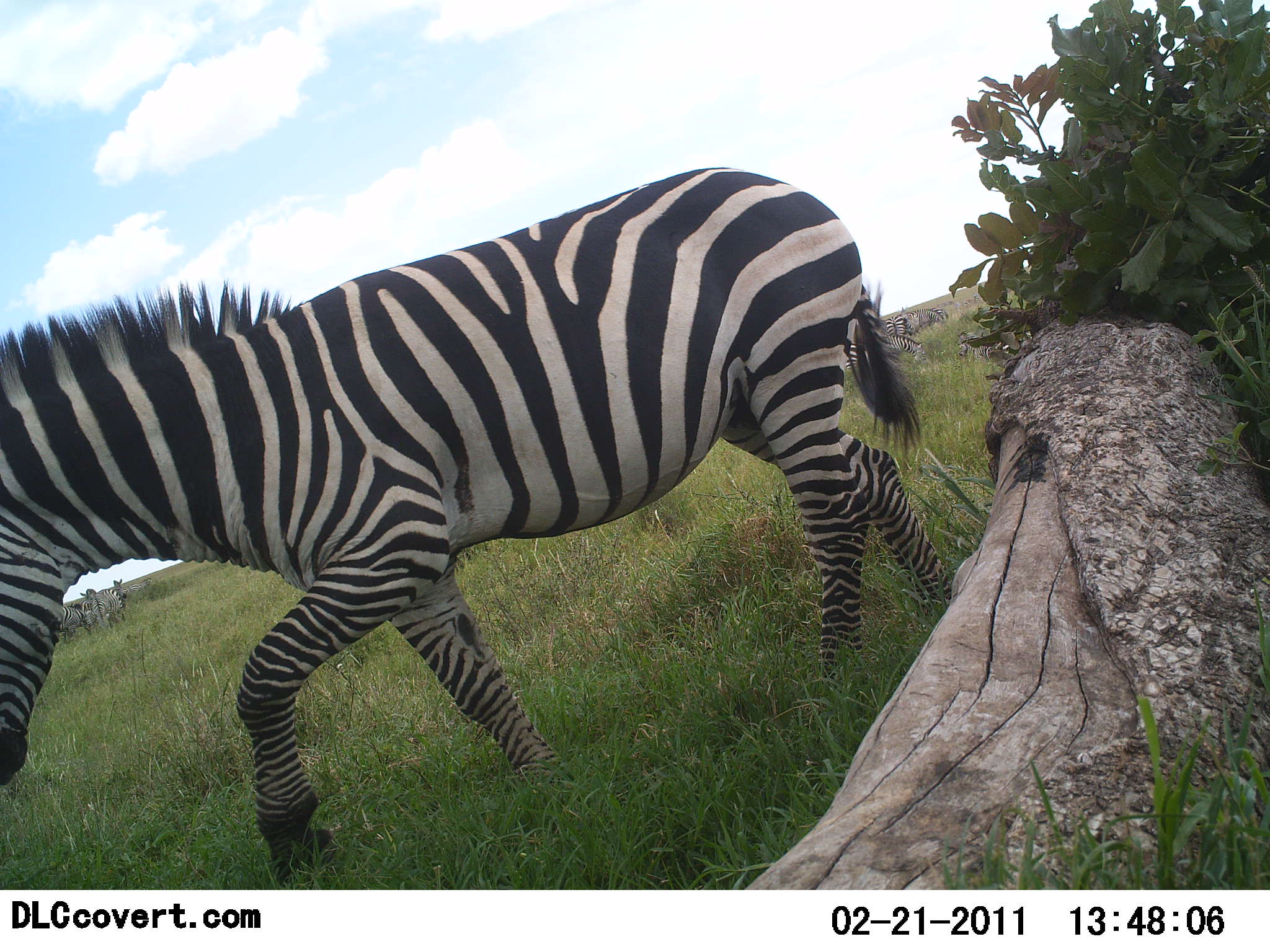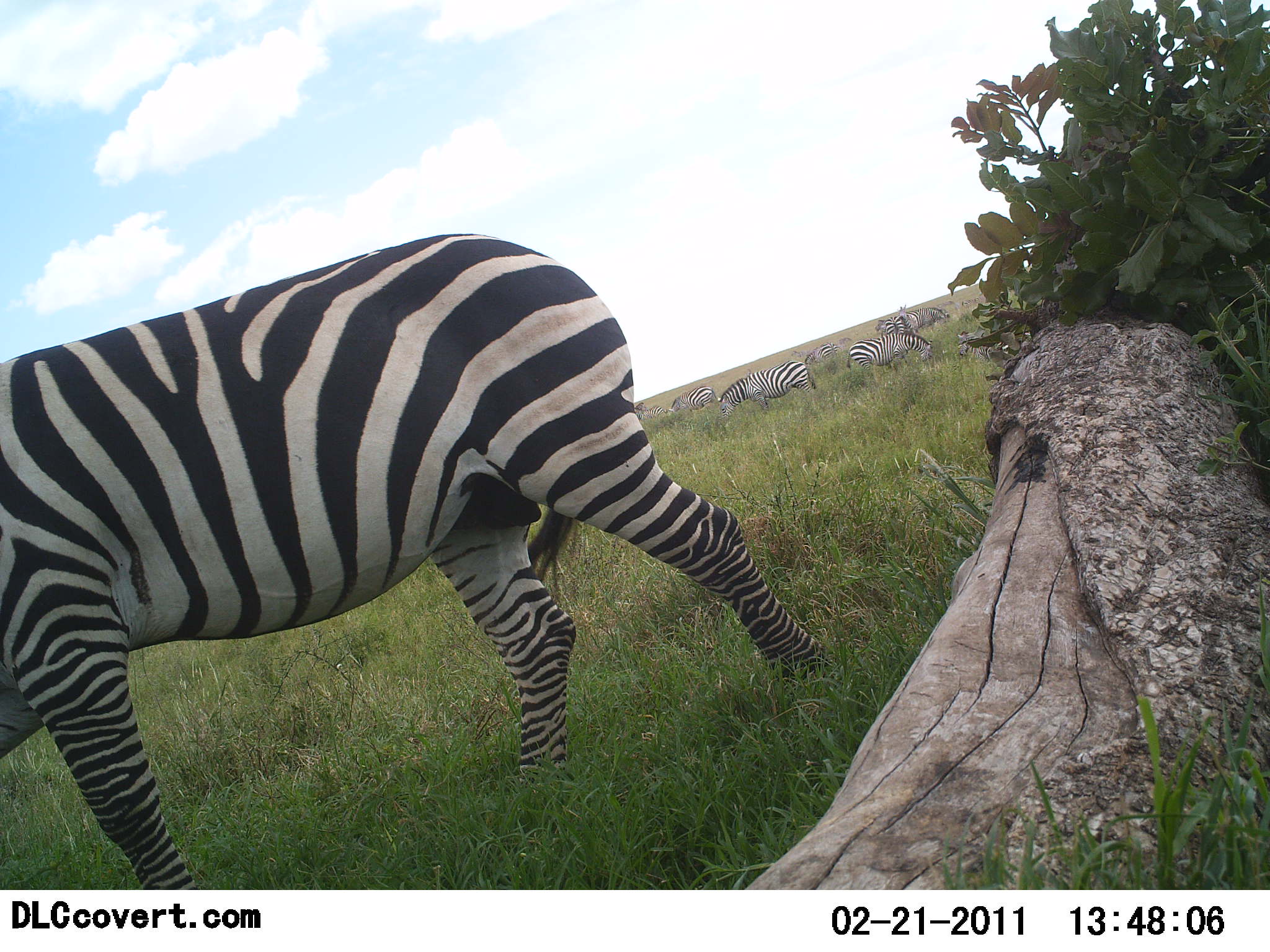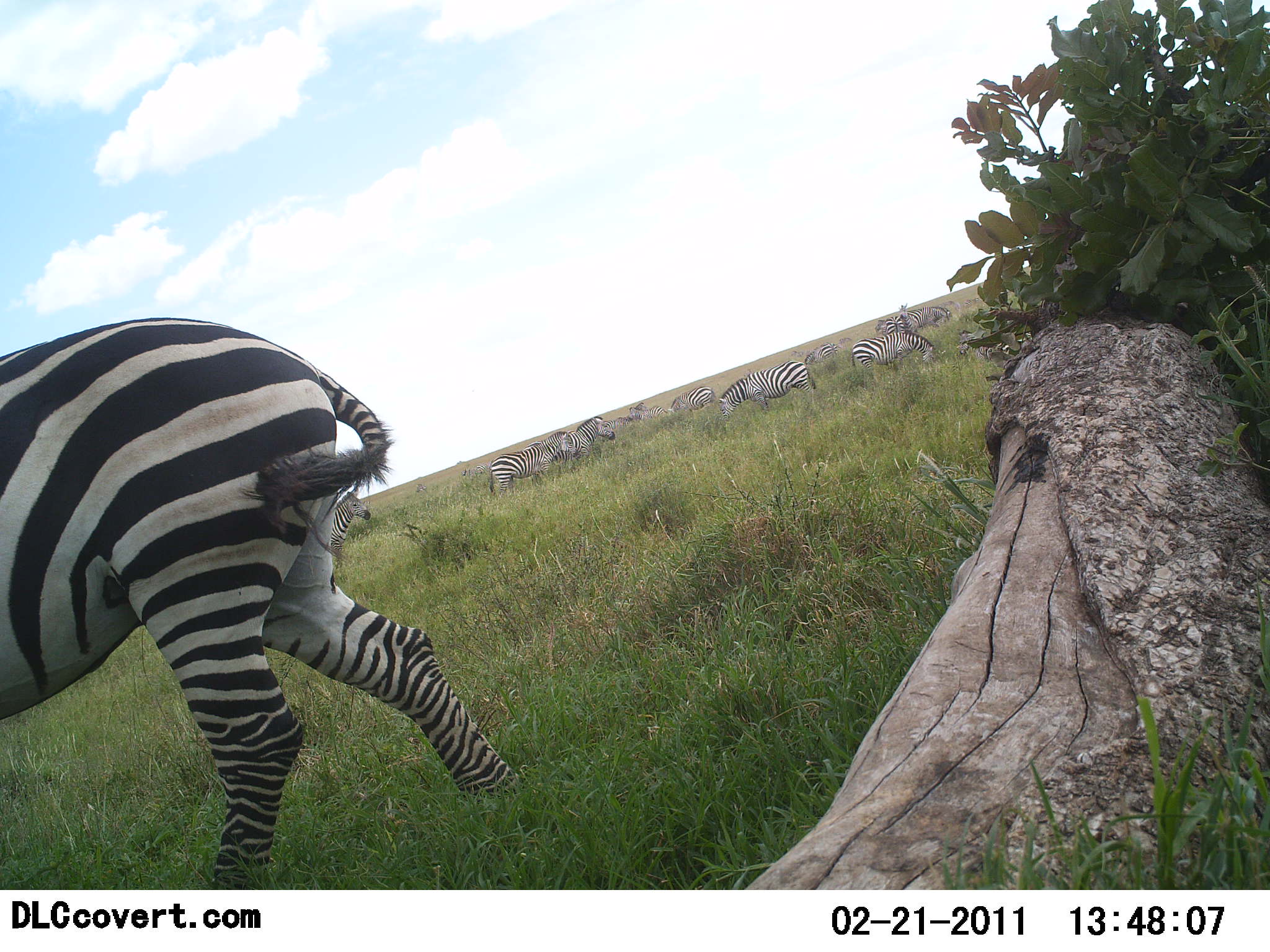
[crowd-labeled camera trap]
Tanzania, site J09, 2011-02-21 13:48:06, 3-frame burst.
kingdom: Animalia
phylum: Chordata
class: Mammalia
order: Perissodactyla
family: Equidae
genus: Equus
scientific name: Equus quagga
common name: plains zebra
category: zebra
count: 11-50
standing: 46%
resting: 0%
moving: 62%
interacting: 8%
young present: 0%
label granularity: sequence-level